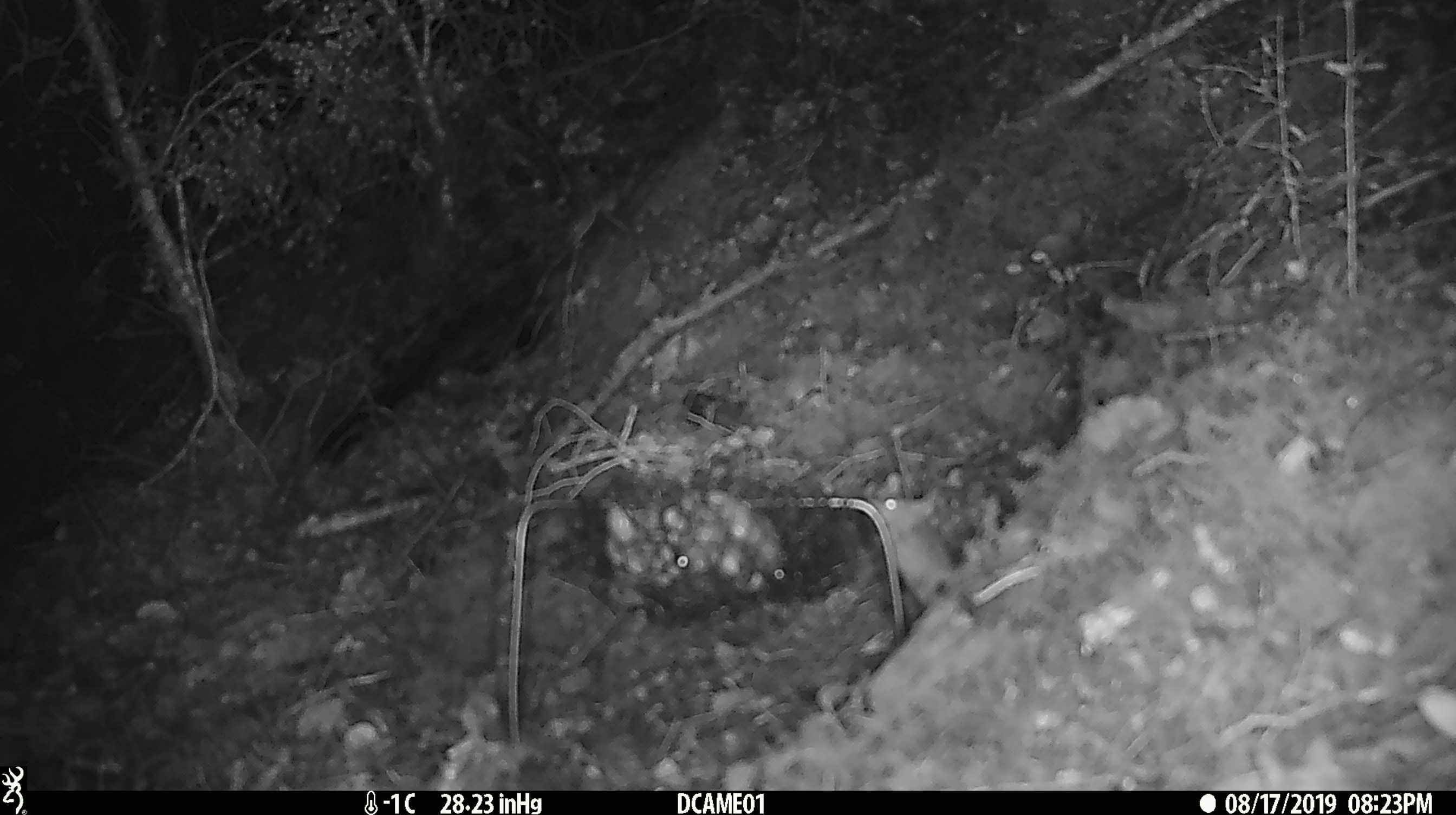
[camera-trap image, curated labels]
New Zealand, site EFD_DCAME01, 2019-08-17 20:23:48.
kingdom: Animalia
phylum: Chordata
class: Mammalia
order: Rodentia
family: Muridae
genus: Mus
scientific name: Mus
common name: mouse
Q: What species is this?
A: Mouse (Mus).